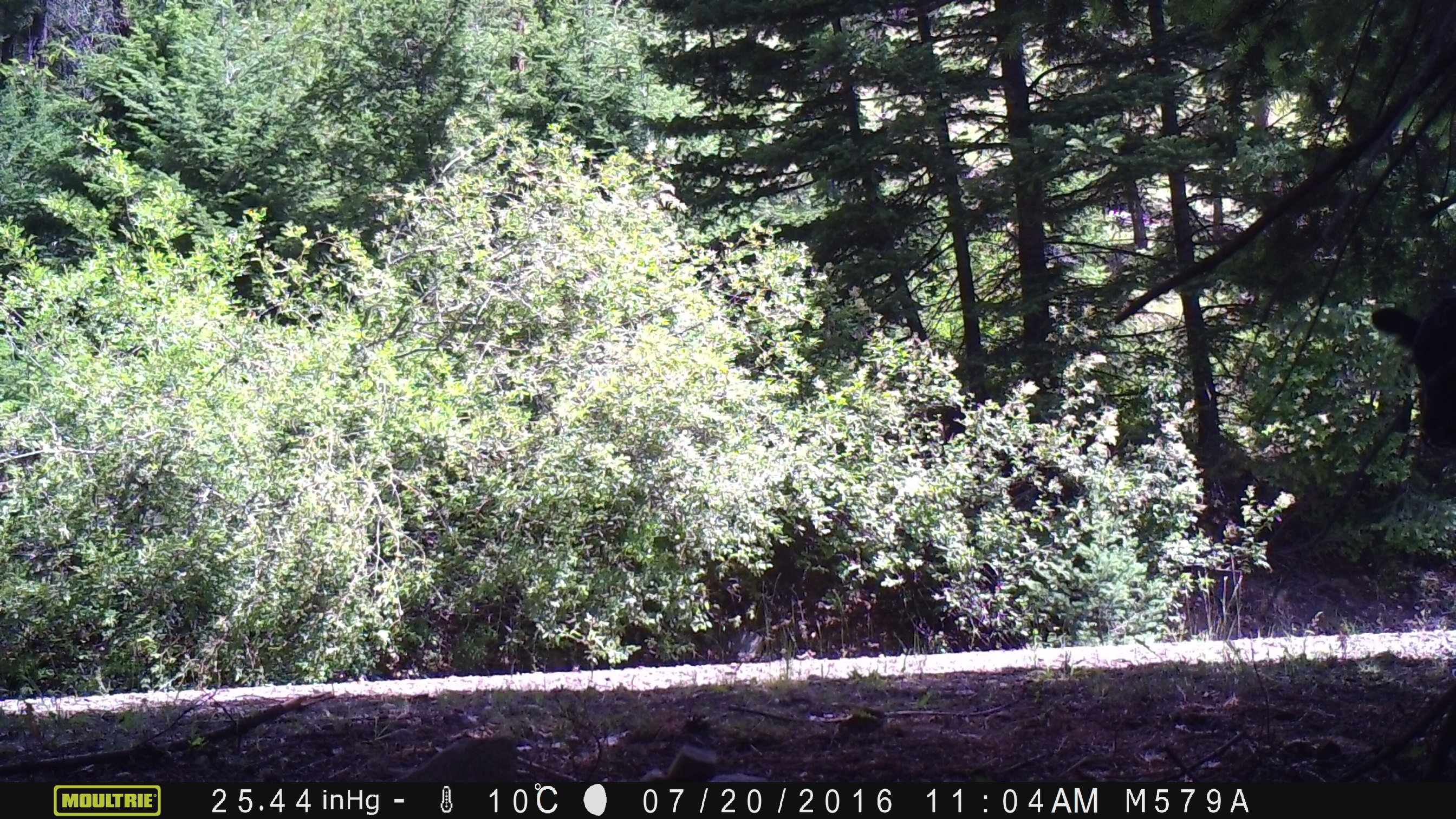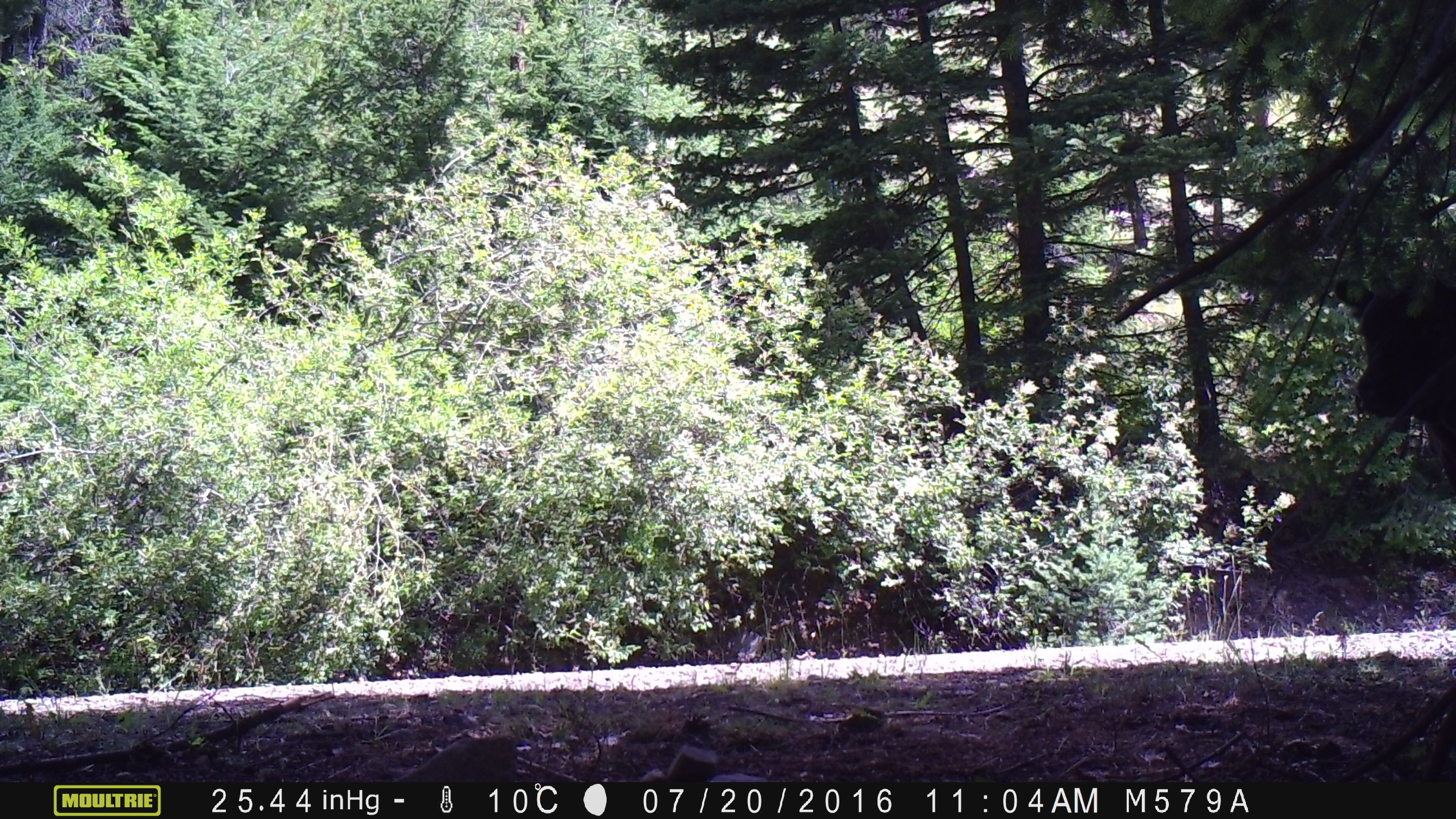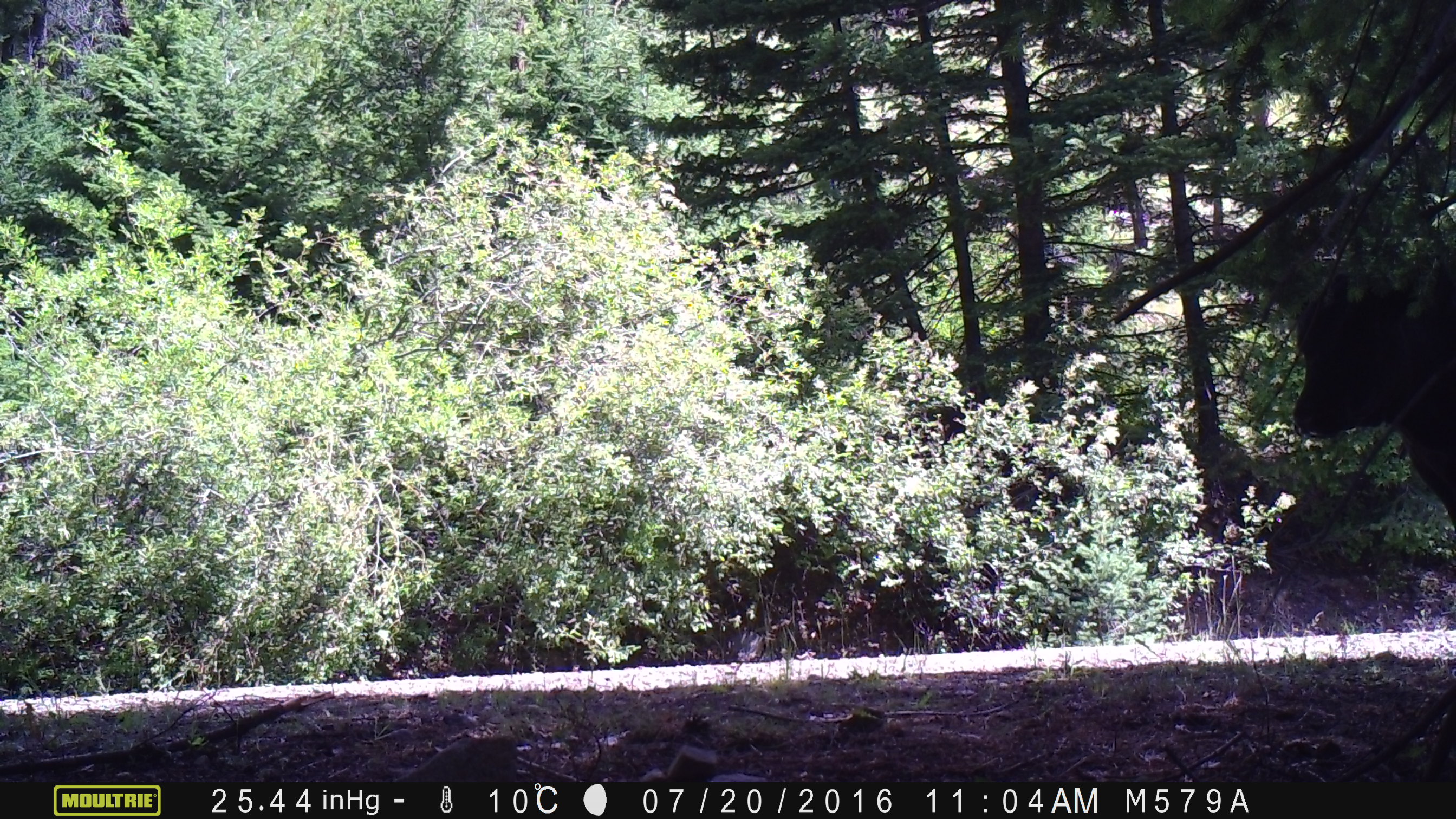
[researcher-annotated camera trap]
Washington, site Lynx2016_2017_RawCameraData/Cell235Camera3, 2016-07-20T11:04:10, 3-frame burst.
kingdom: Animalia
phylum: Chordata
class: Mammalia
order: Artiodactyla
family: Bovidae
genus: Bos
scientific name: Bos taurus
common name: domestic cattle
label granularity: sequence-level